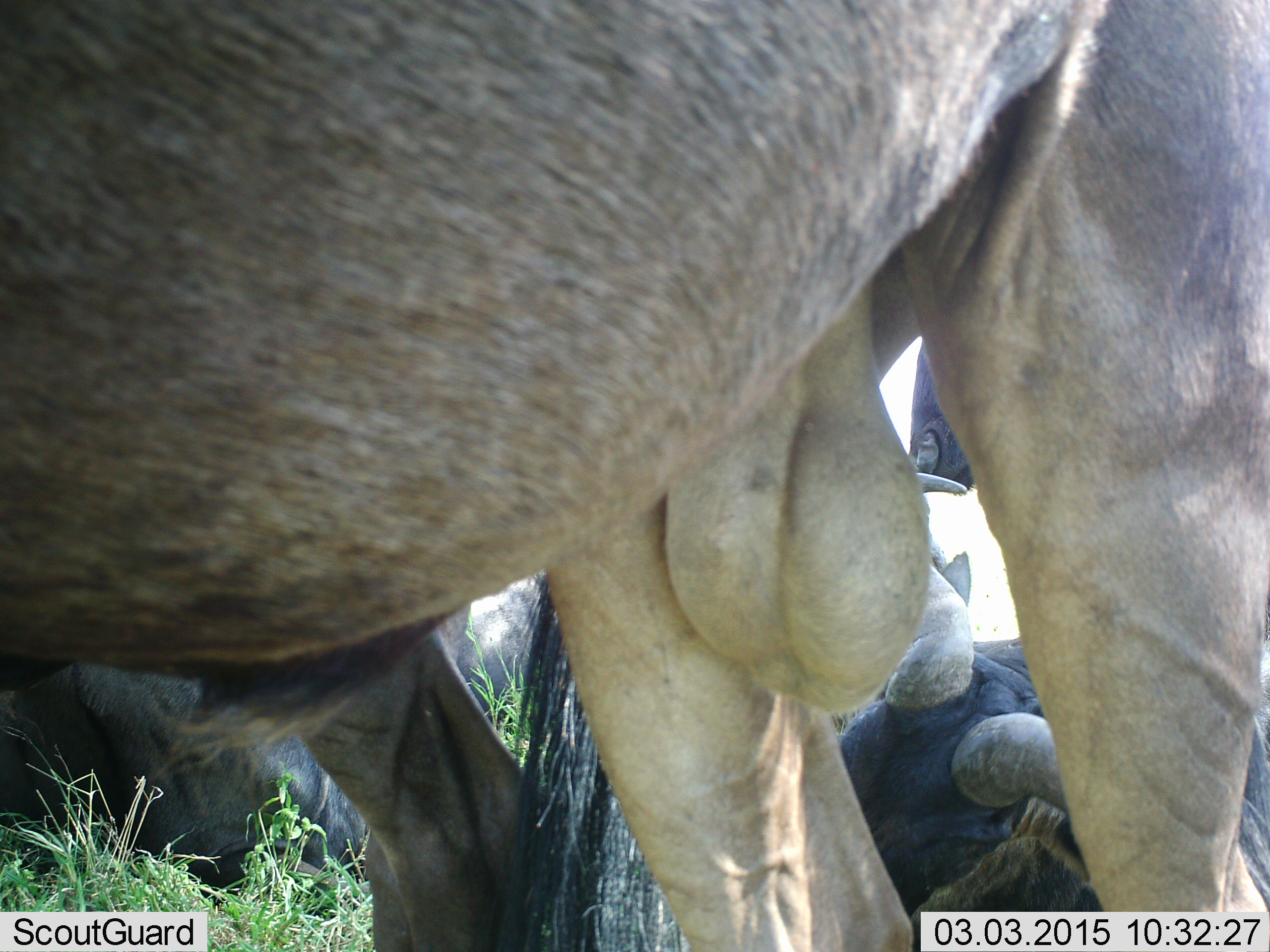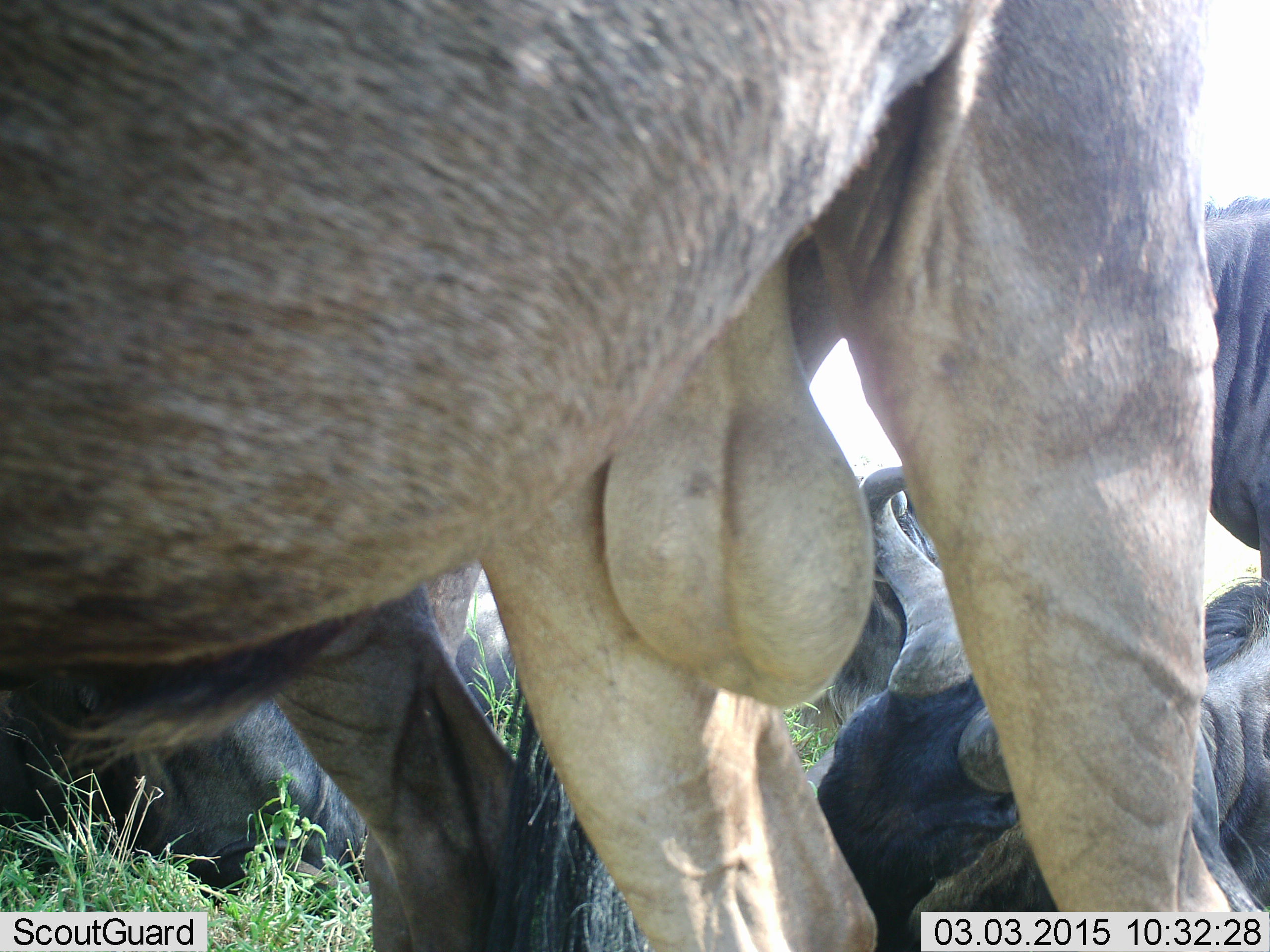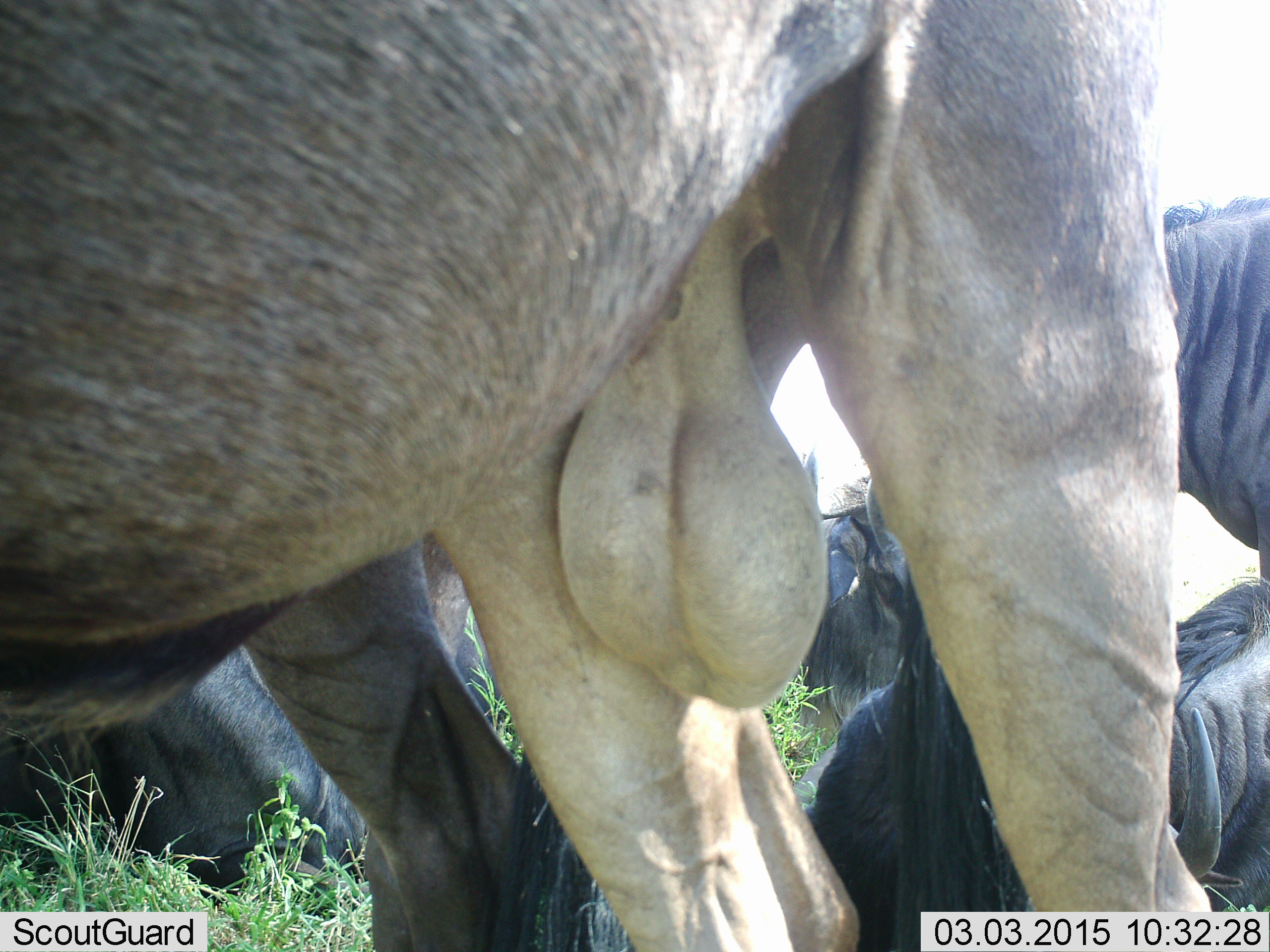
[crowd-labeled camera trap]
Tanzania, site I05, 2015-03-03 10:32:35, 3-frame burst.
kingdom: Animalia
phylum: Chordata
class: Mammalia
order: Artiodactyla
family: Bovidae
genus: Connochaetes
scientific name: Connochaetes taurinus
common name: blue wildebeest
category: wildebeest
Wildebeest (blue wildebeest) (Connochaetes taurinus), count 6. Behavior (volunteer vote fractions): standing 80%, resting 80%, moving 0%, interacting 10%. Young present (vote fraction): 10%. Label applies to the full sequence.